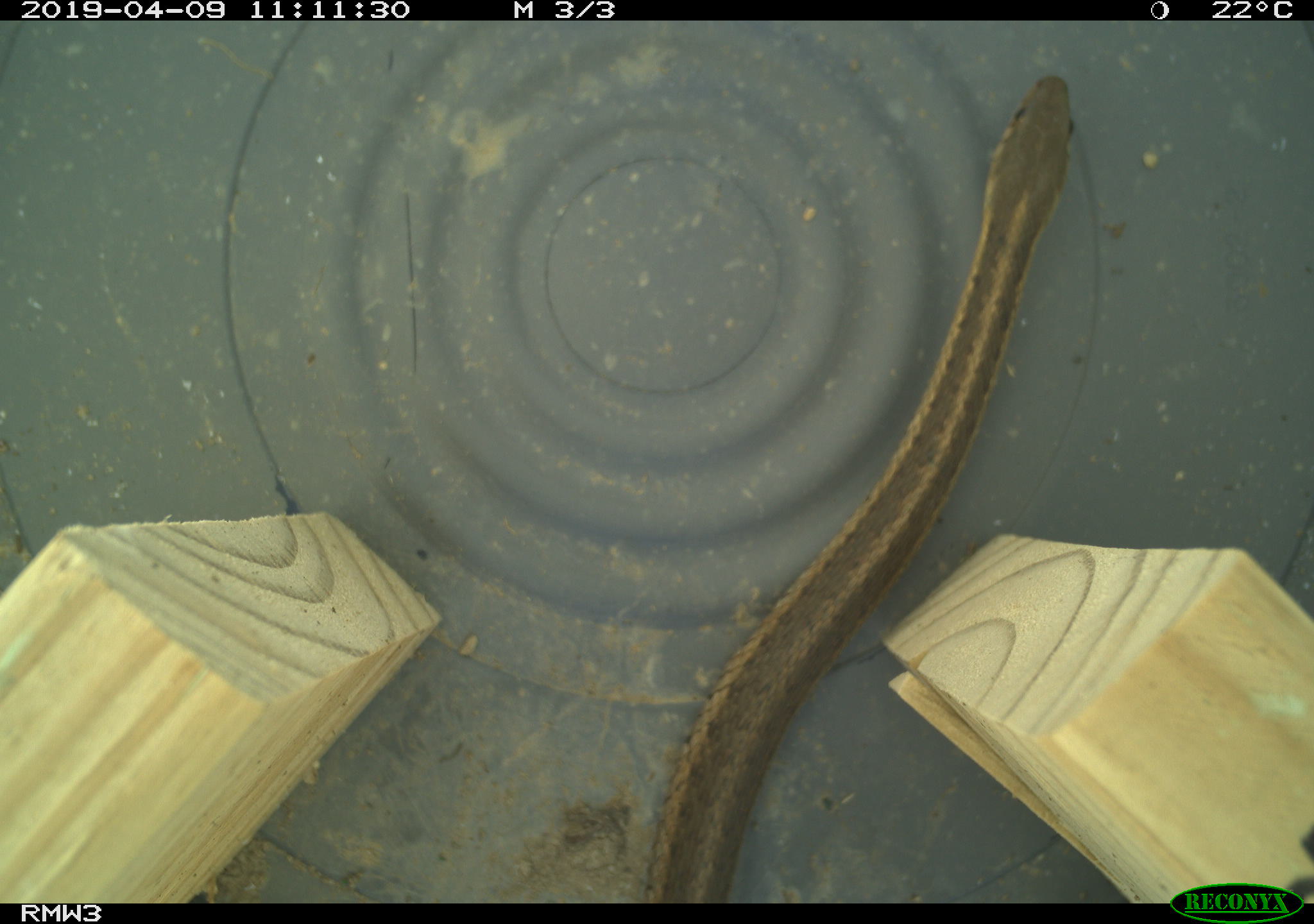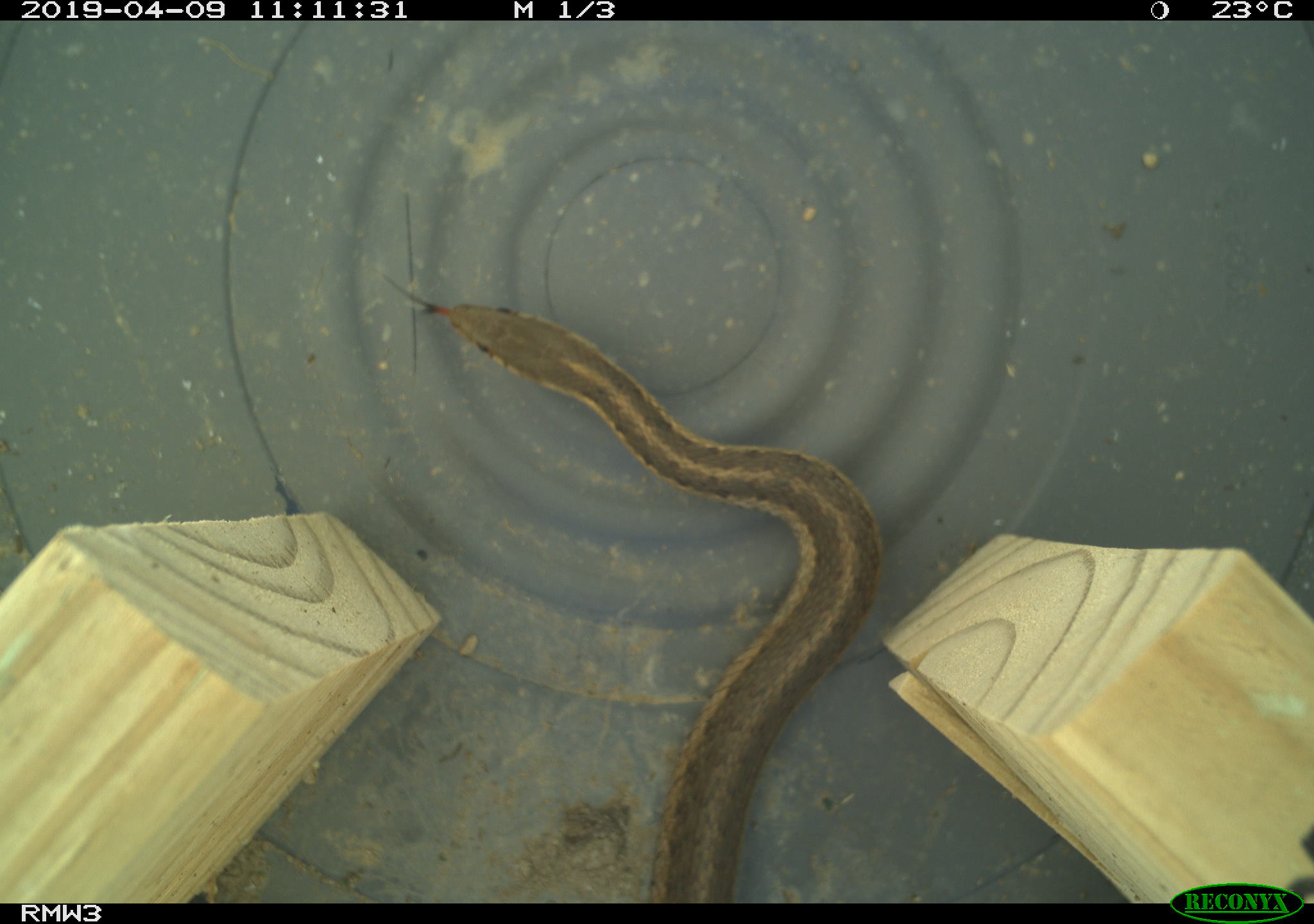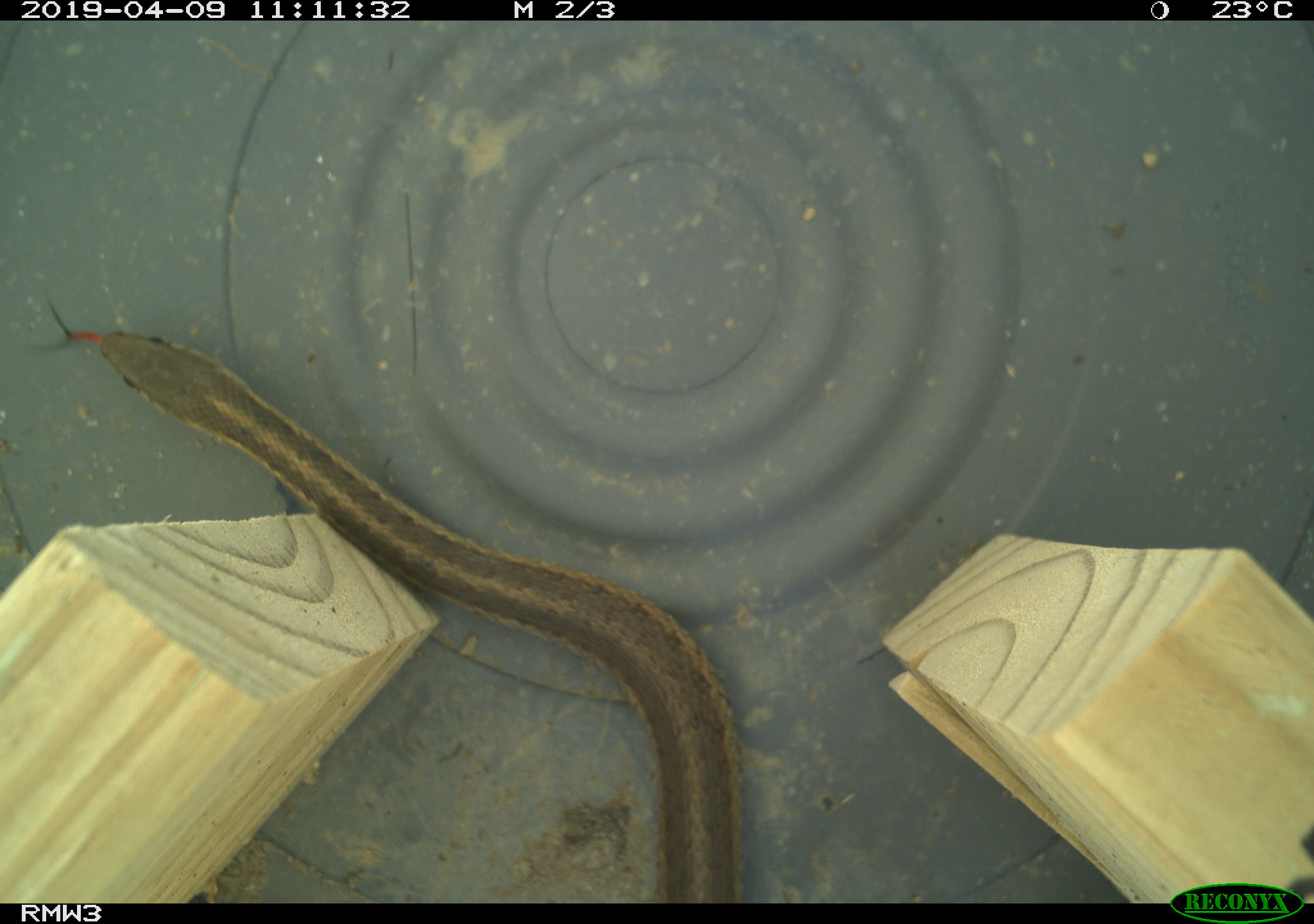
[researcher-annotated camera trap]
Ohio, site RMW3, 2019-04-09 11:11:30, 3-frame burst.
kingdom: Animalia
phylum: Chordata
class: Reptilia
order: Squamata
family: Colubridae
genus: Thamnophis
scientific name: Thamnophis sirtalis sirtalis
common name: eastern gartersnake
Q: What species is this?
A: Eastern gartersnake (Thamnophis sirtalis sirtalis).